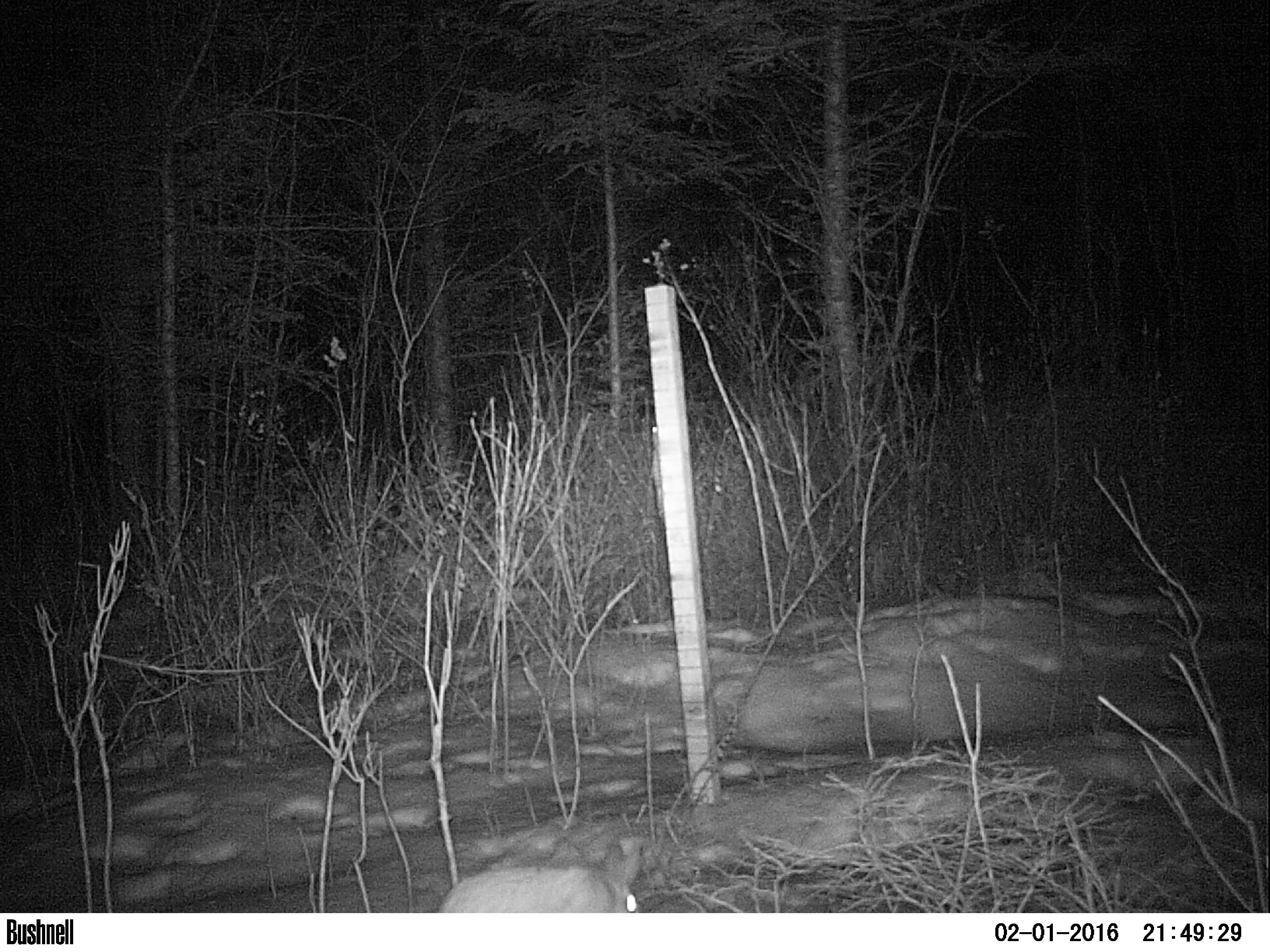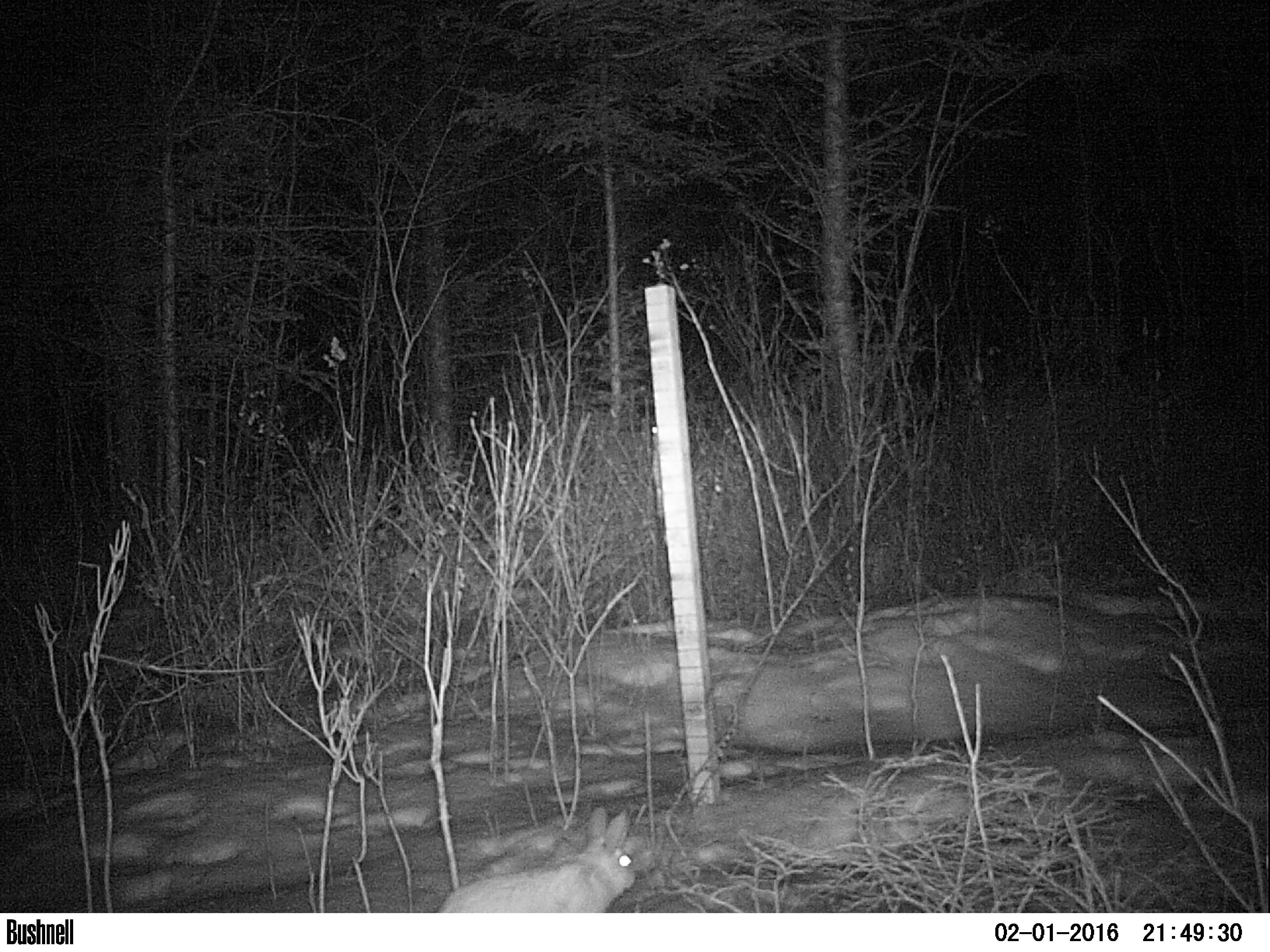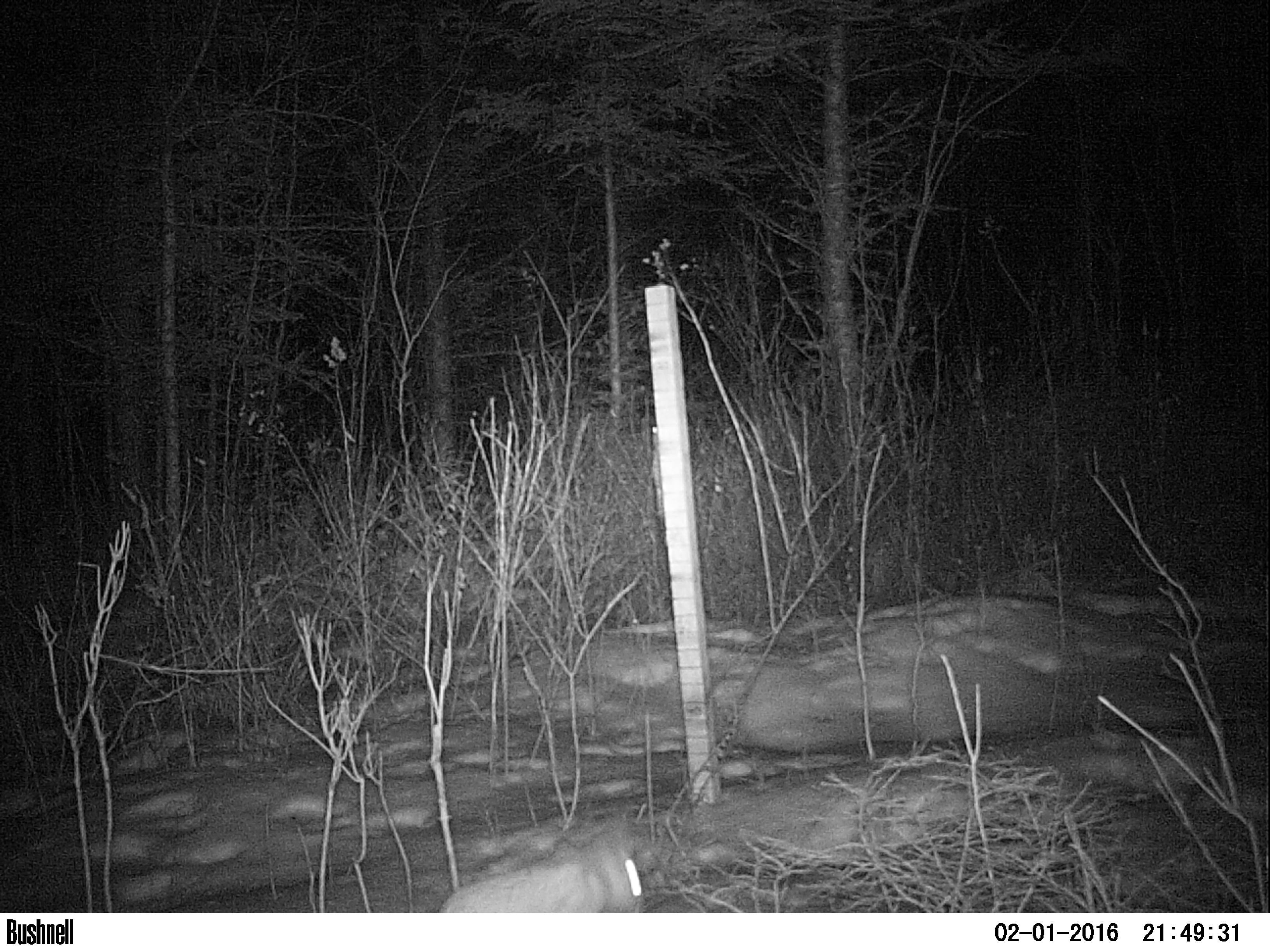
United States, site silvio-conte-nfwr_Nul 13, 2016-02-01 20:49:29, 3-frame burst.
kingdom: Animalia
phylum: Chordata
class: Mammalia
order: Lagomorpha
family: Leporidae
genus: Lepus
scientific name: Lepus americanus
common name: snowshoe hare